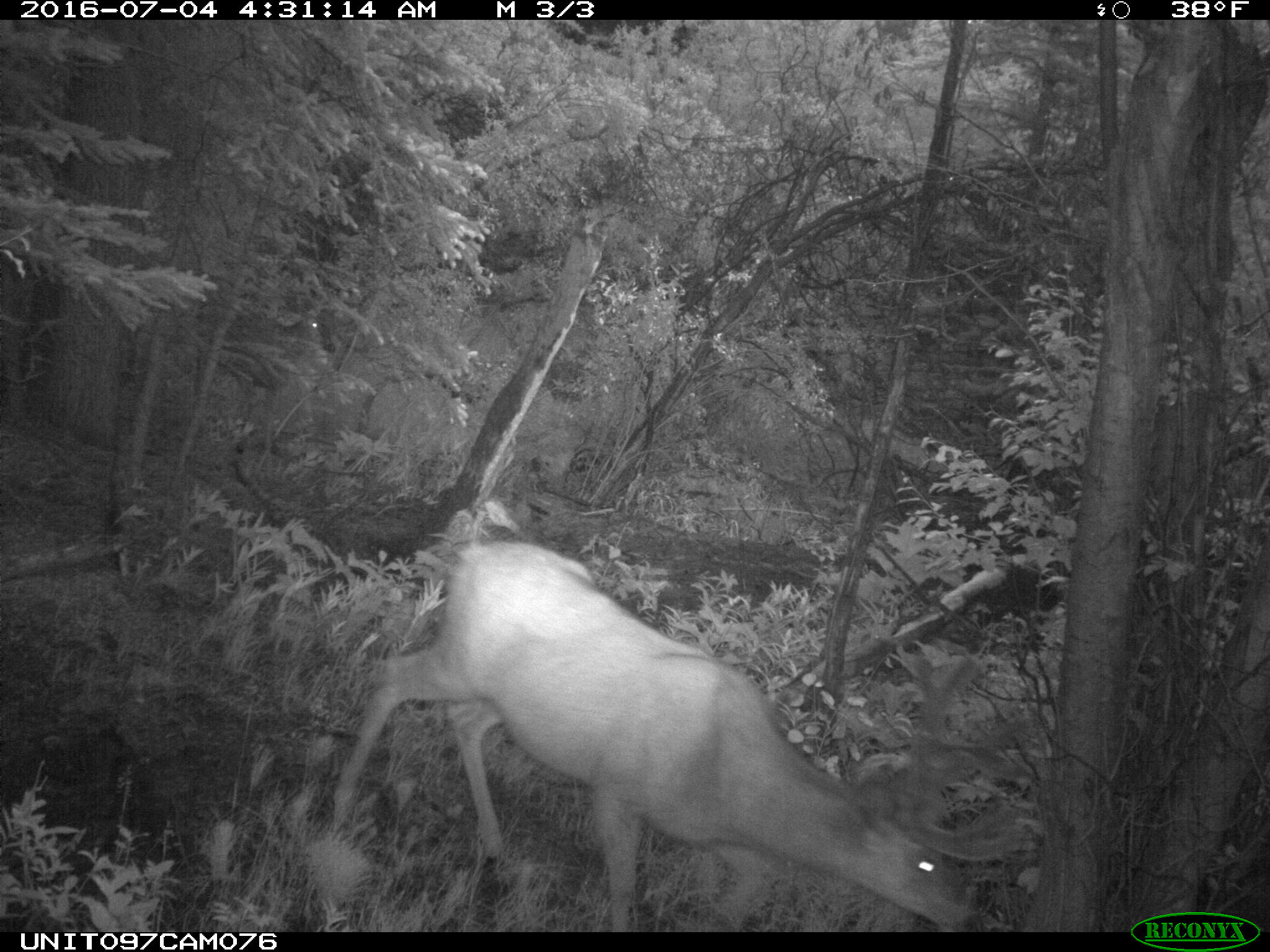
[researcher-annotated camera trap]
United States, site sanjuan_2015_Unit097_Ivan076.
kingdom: Animalia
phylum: Chordata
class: Mammalia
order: Artiodactyla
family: Cervidae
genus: Odocoileus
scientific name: Odocoileus hemionus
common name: mule deer